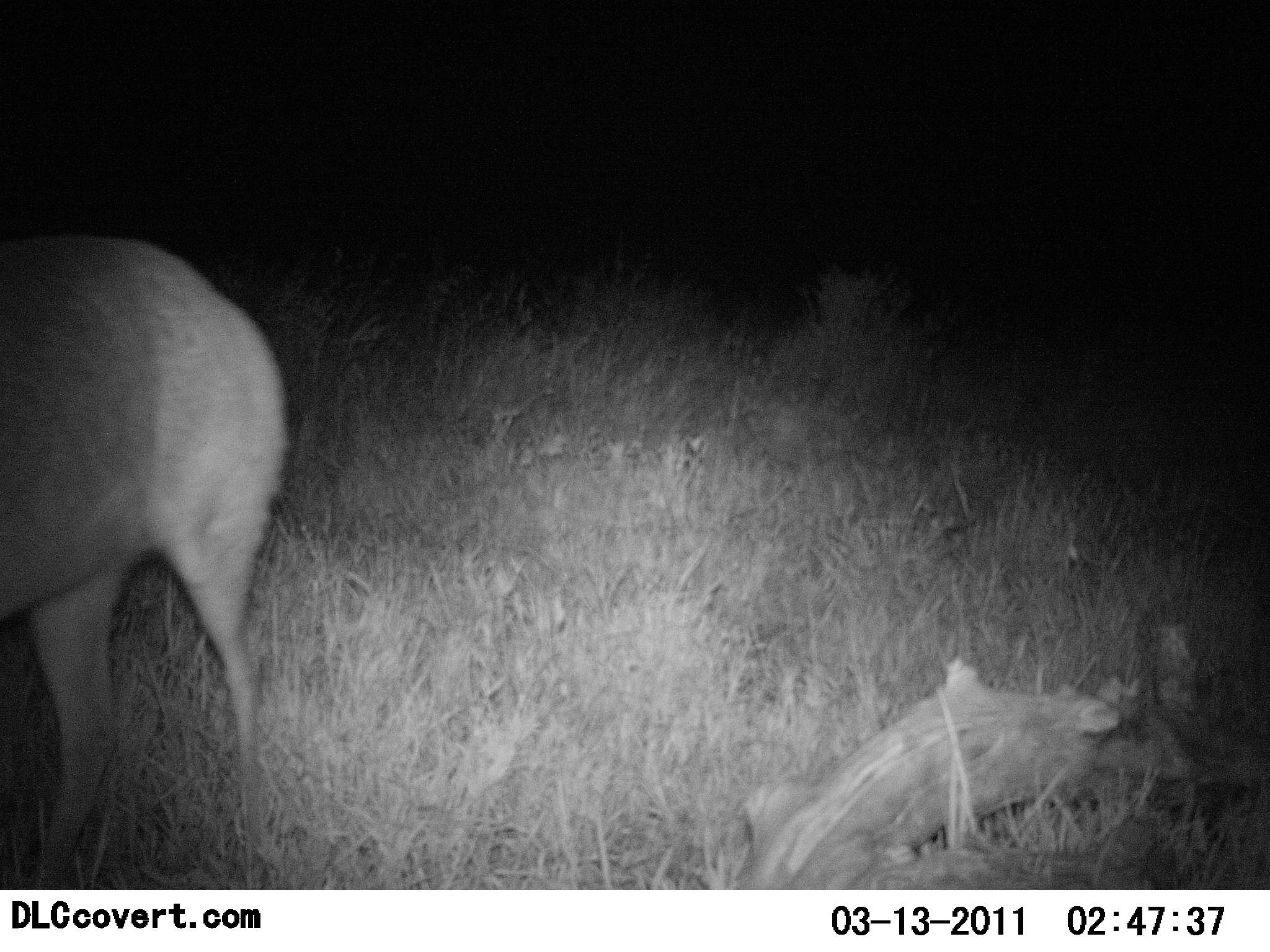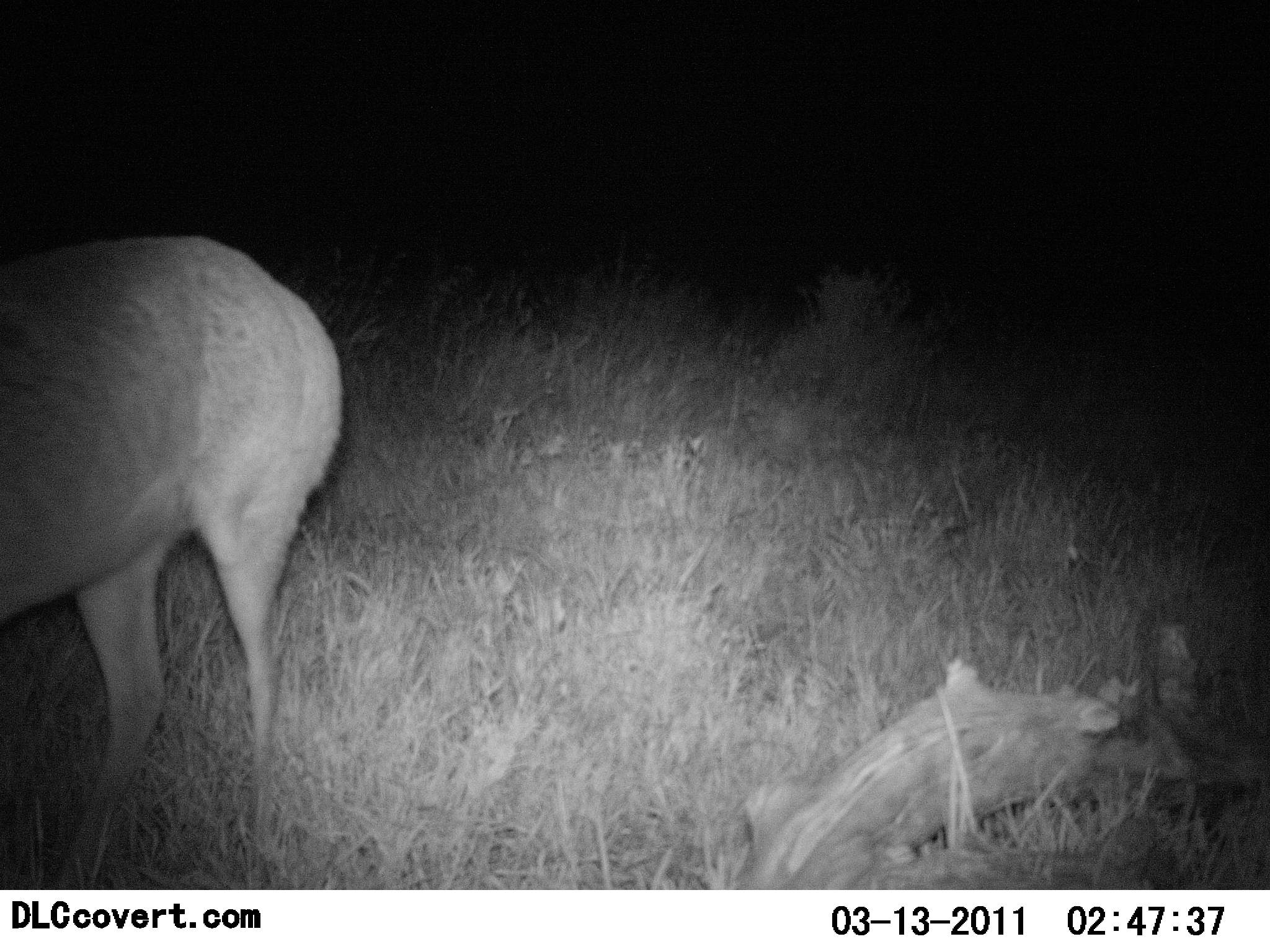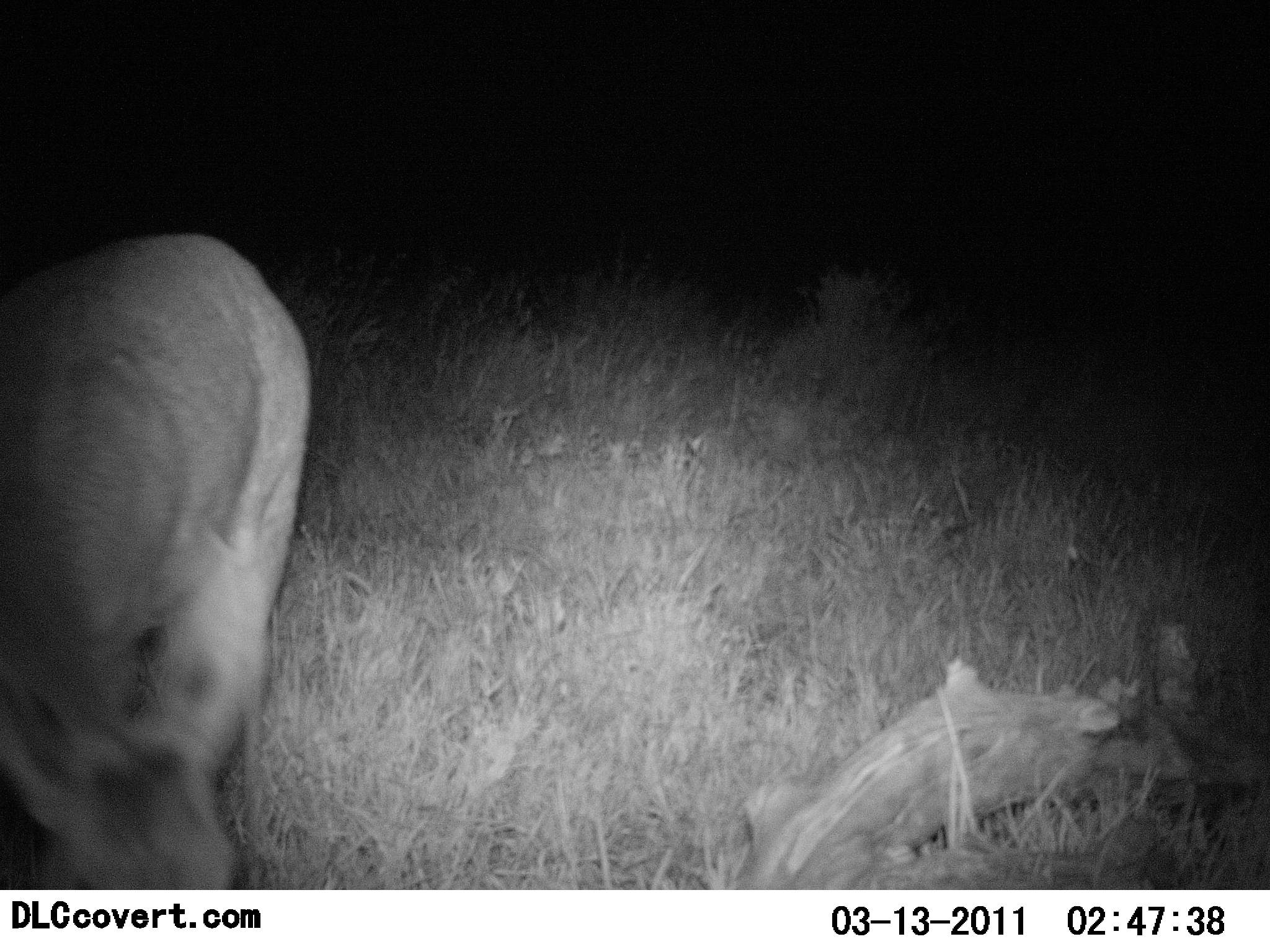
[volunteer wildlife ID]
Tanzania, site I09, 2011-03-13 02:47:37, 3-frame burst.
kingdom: Animalia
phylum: Chordata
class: Mammalia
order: Artiodactyla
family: Bovidae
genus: Madoqua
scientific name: Madoqua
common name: dikdik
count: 1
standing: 60%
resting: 0%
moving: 20%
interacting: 0%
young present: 0%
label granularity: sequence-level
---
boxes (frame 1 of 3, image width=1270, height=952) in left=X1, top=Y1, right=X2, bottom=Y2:
animal: left=0, top=236, right=291, bottom=793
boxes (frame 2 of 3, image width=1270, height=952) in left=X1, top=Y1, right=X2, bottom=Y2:
animal: left=0, top=231, right=345, bottom=889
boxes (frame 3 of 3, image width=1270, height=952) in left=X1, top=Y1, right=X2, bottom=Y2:
animal: left=0, top=230, right=315, bottom=888